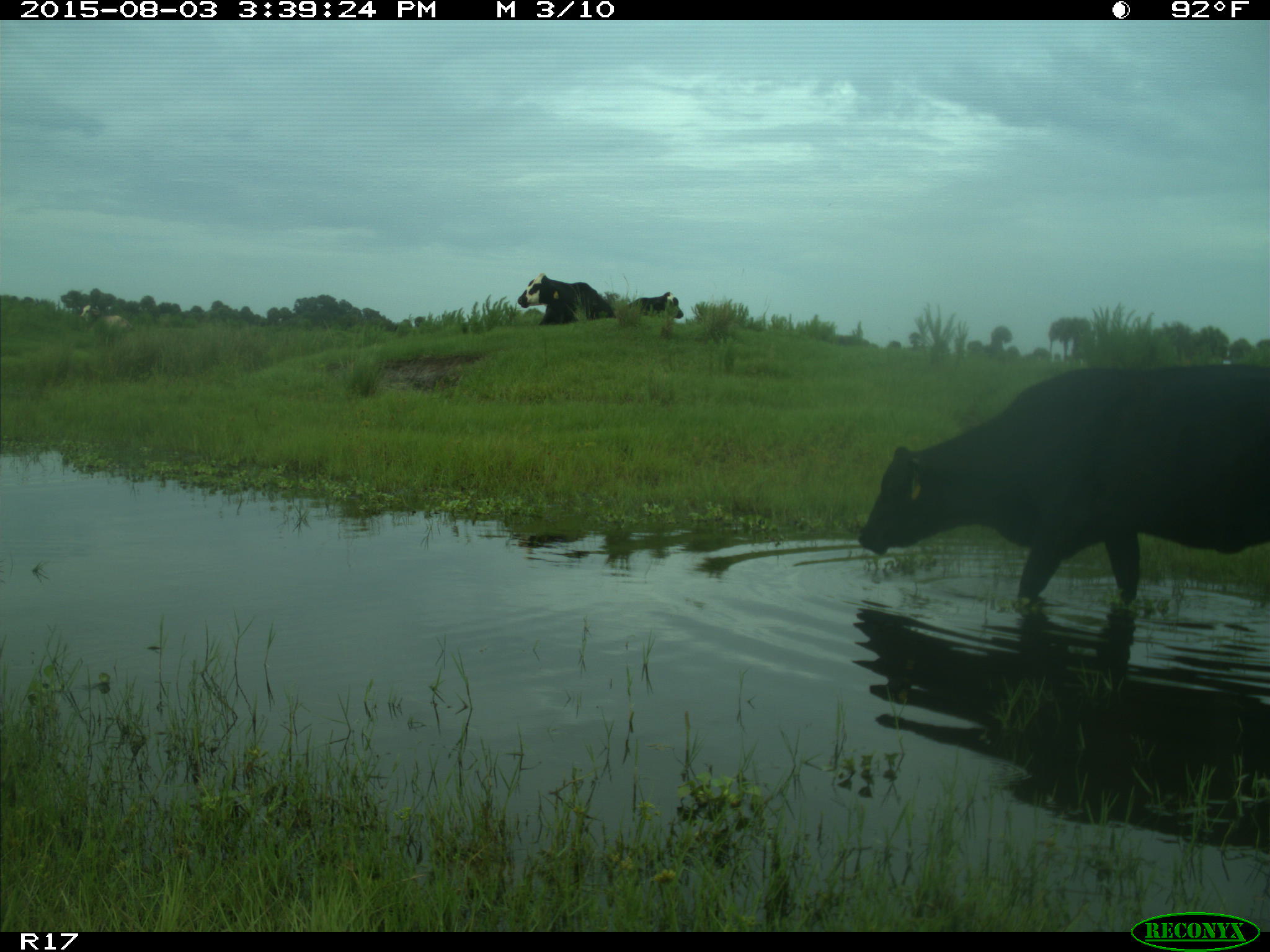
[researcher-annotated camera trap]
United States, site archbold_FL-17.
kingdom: Animalia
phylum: Chordata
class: Mammalia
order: Artiodactyla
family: Bovidae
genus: Bos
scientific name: Bos taurus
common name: domestic cow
Bos taurus (domestic cow).